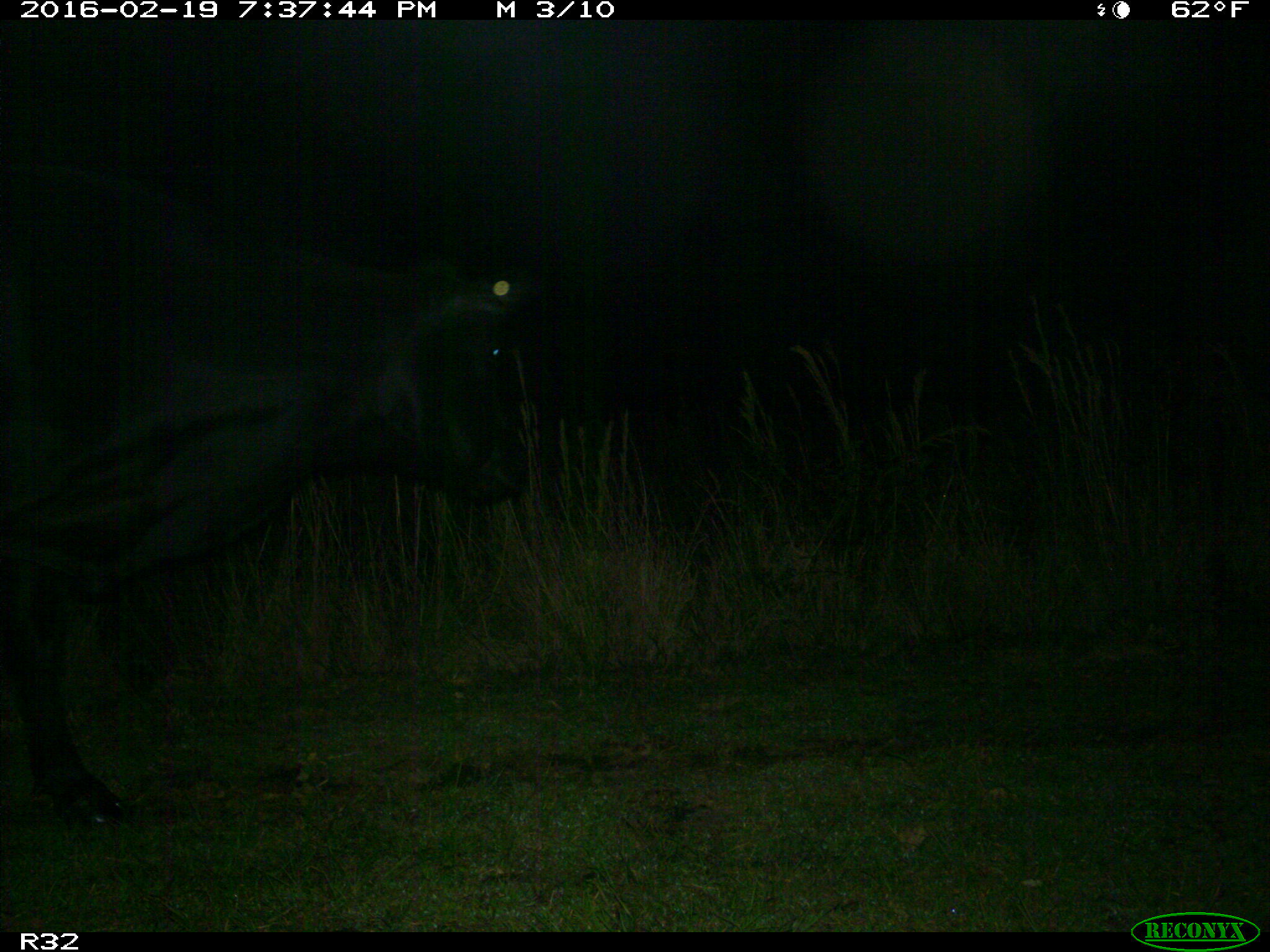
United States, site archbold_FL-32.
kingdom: Animalia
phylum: Chordata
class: Mammalia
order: Artiodactyla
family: Bovidae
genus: Bos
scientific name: Bos taurus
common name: domestic cow